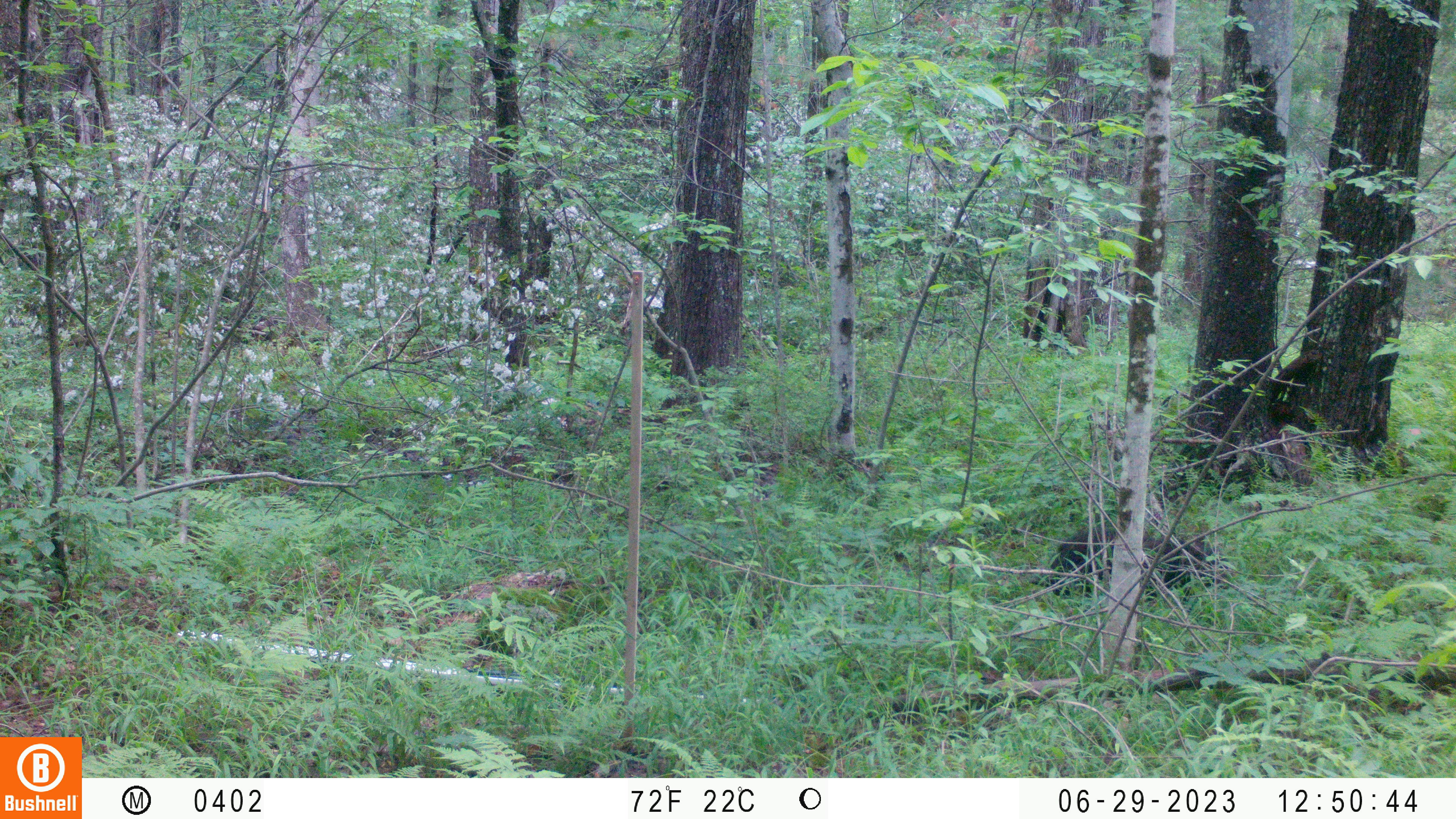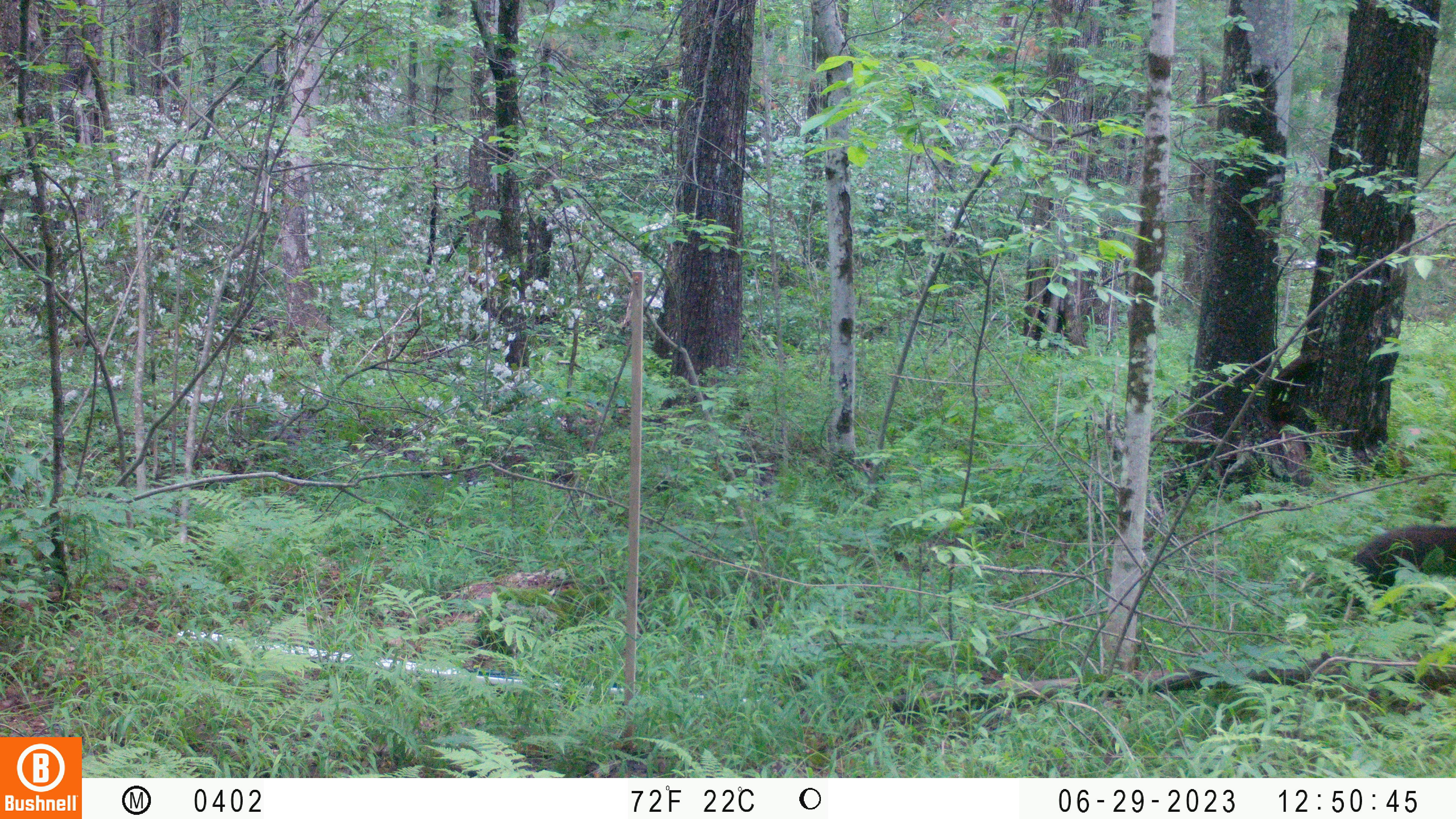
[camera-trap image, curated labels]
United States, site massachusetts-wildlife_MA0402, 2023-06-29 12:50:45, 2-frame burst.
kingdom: Animalia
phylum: Chordata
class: Mammalia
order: Carnivora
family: Ursidae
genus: Ursus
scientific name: Ursus americanus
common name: black bear